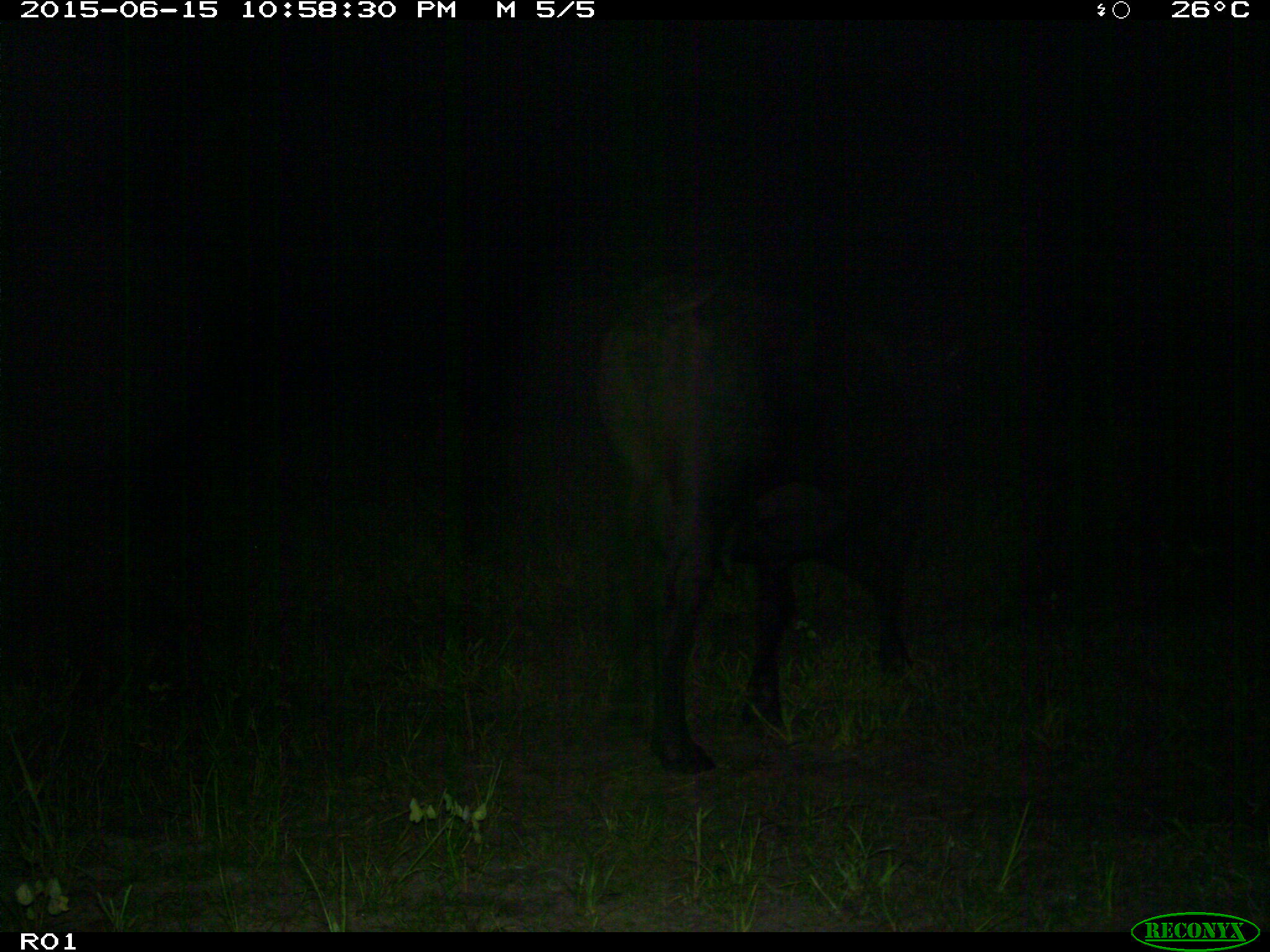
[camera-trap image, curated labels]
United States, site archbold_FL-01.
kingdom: Animalia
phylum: Chordata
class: Mammalia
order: Artiodactyla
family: Bovidae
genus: Bos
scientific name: Bos taurus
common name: domestic cow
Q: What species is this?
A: Bos taurus (domestic cow).